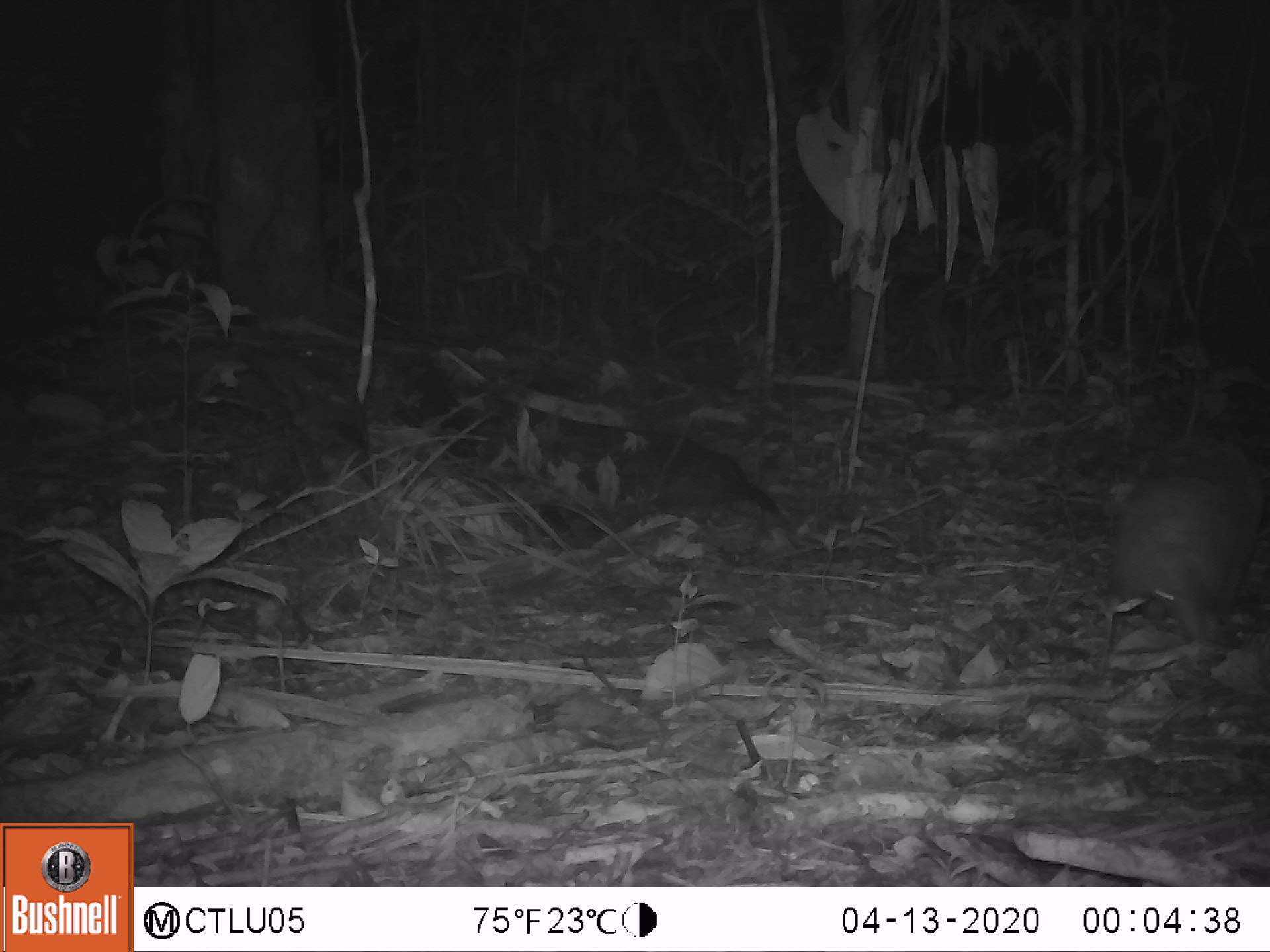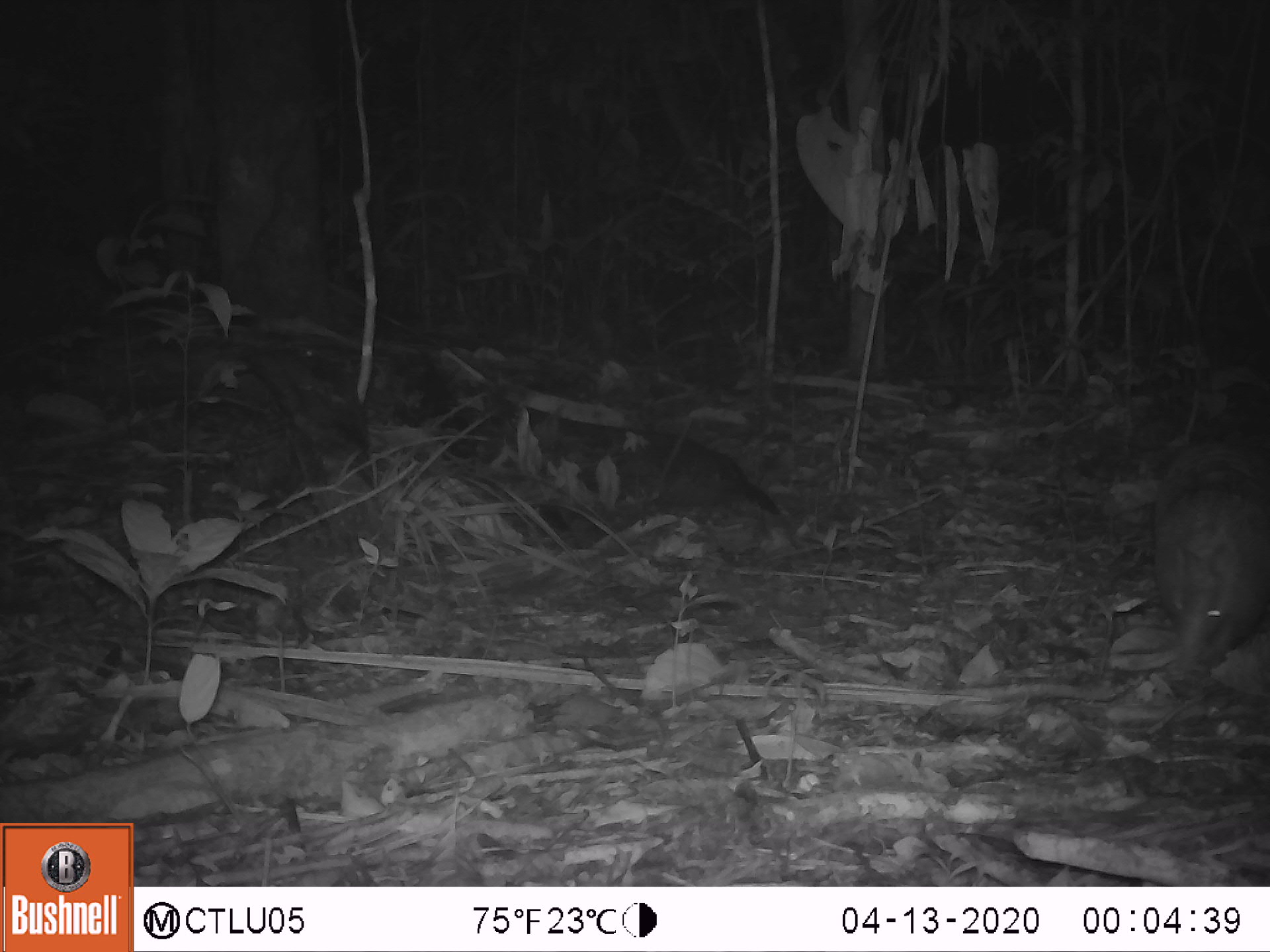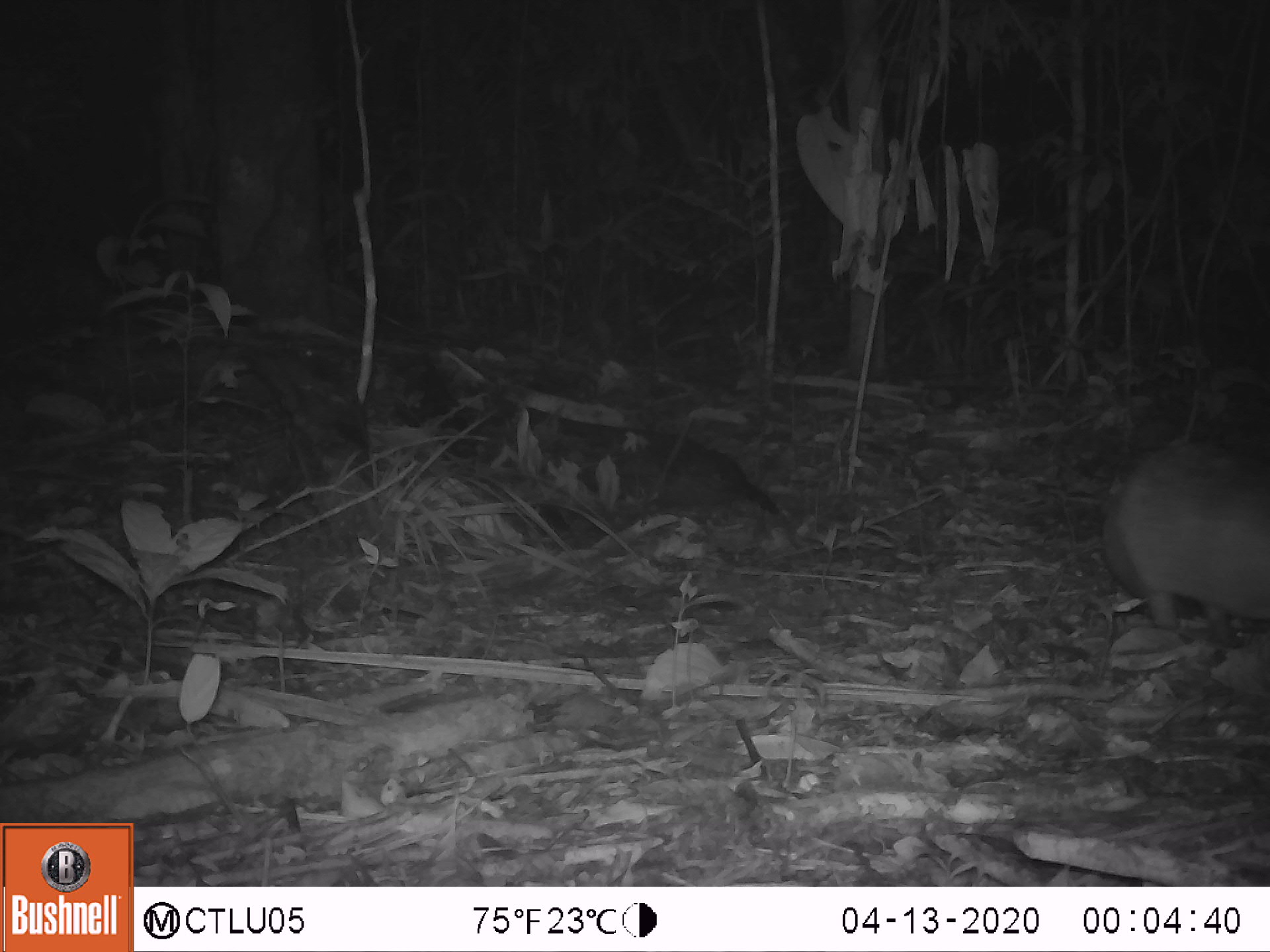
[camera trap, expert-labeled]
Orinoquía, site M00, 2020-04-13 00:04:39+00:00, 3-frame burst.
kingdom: Animalia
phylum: Chordata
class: Mammalia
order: Cingulata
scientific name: Cingulata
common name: armadillo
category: unknown armadillo